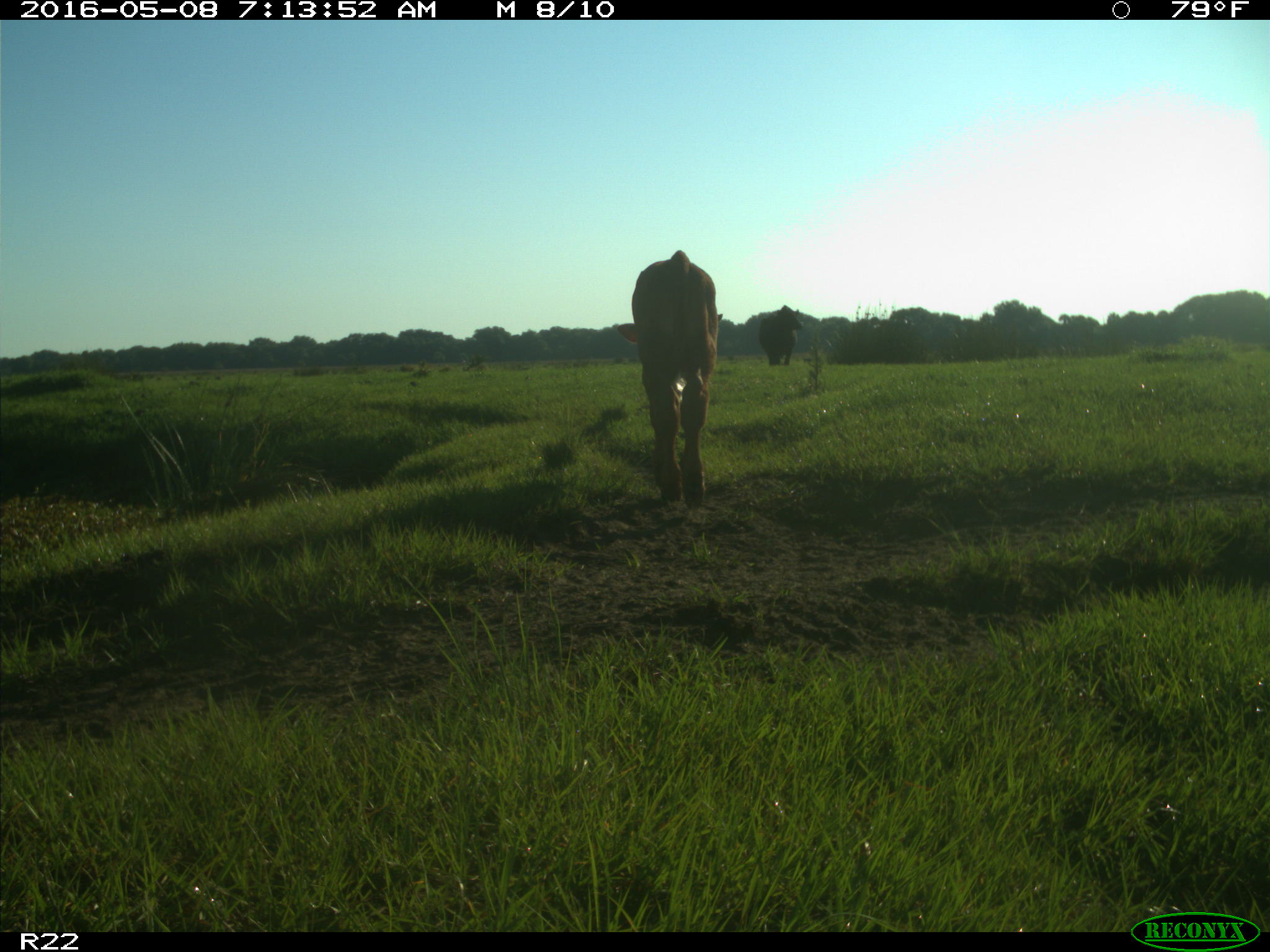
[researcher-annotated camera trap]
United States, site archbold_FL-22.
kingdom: Animalia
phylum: Chordata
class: Mammalia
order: Artiodactyla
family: Bovidae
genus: Bos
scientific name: Bos taurus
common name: domestic cow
Bos taurus (domestic cow).